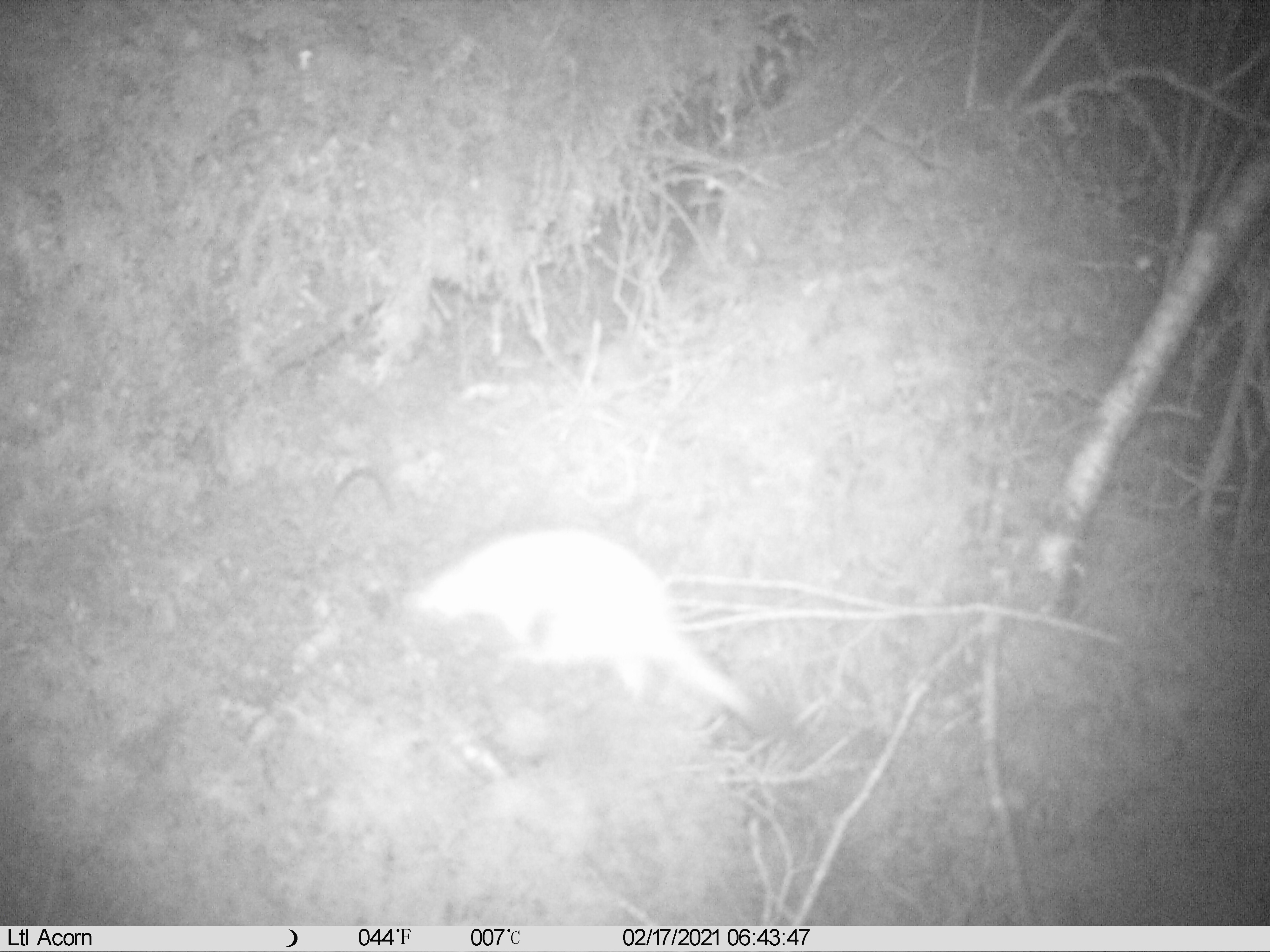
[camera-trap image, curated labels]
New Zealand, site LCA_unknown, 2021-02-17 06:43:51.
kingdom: Animalia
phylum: Chordata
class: Mammalia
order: Carnivora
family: Mustelidae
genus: Mustela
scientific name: Mustela erminea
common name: stoat